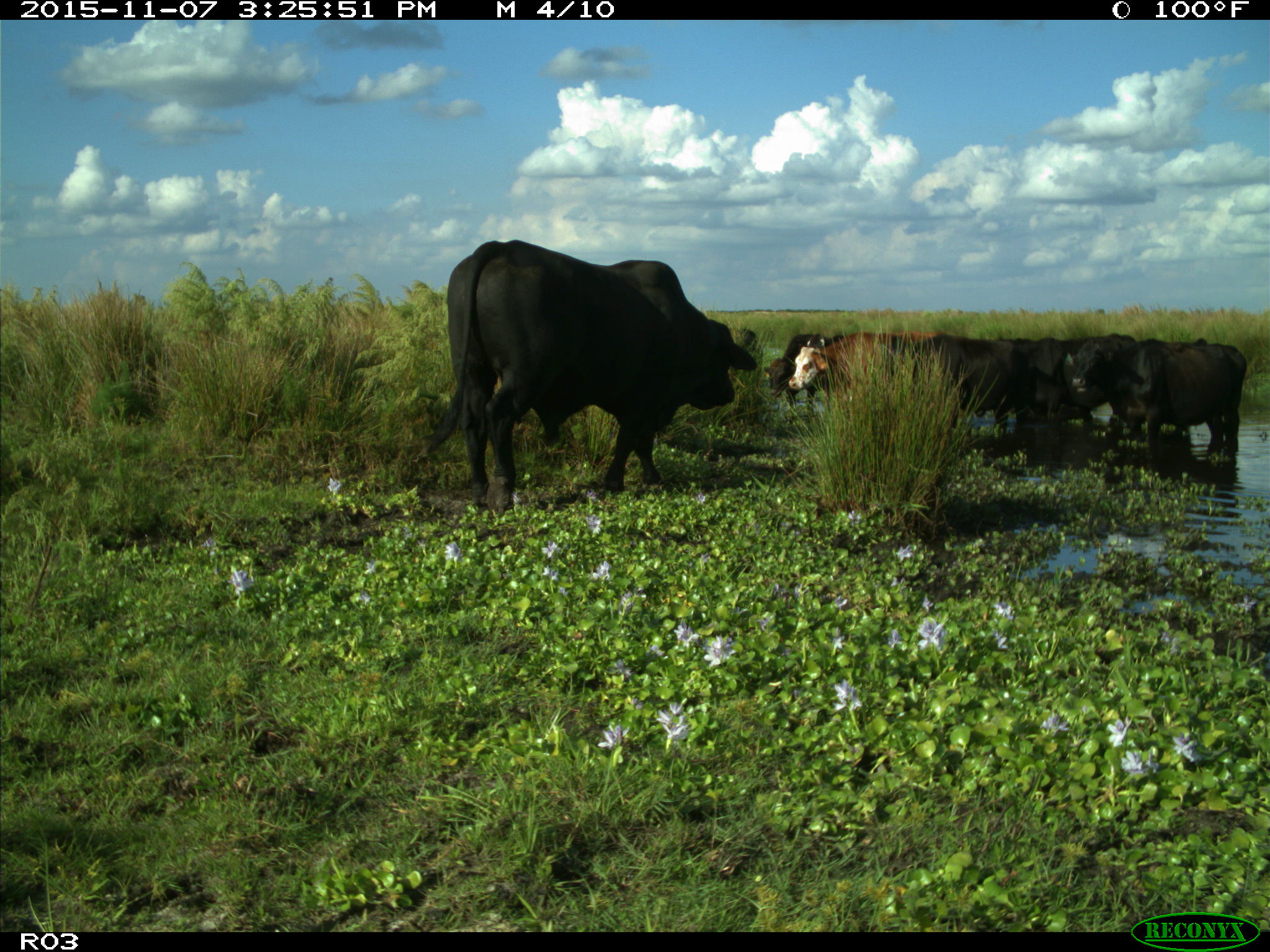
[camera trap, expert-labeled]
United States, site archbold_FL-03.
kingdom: Animalia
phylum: Chordata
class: Mammalia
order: Artiodactyla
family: Bovidae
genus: Bos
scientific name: Bos taurus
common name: domestic cow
Bos taurus (domestic cow).